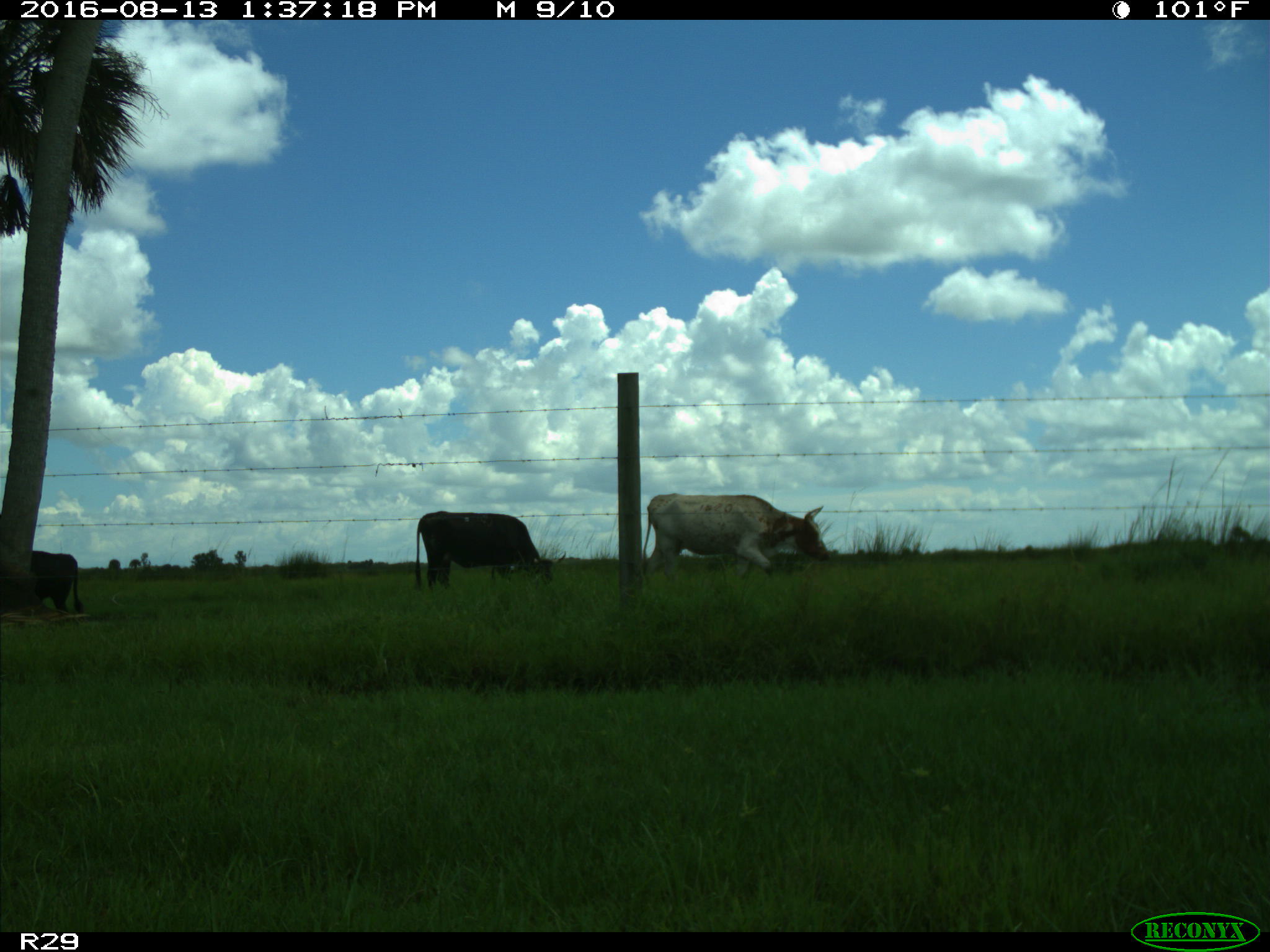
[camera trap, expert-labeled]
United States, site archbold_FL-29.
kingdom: Animalia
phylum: Chordata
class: Mammalia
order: Artiodactyla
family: Bovidae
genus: Bos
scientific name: Bos taurus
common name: domestic cow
Bos taurus (domestic cow).